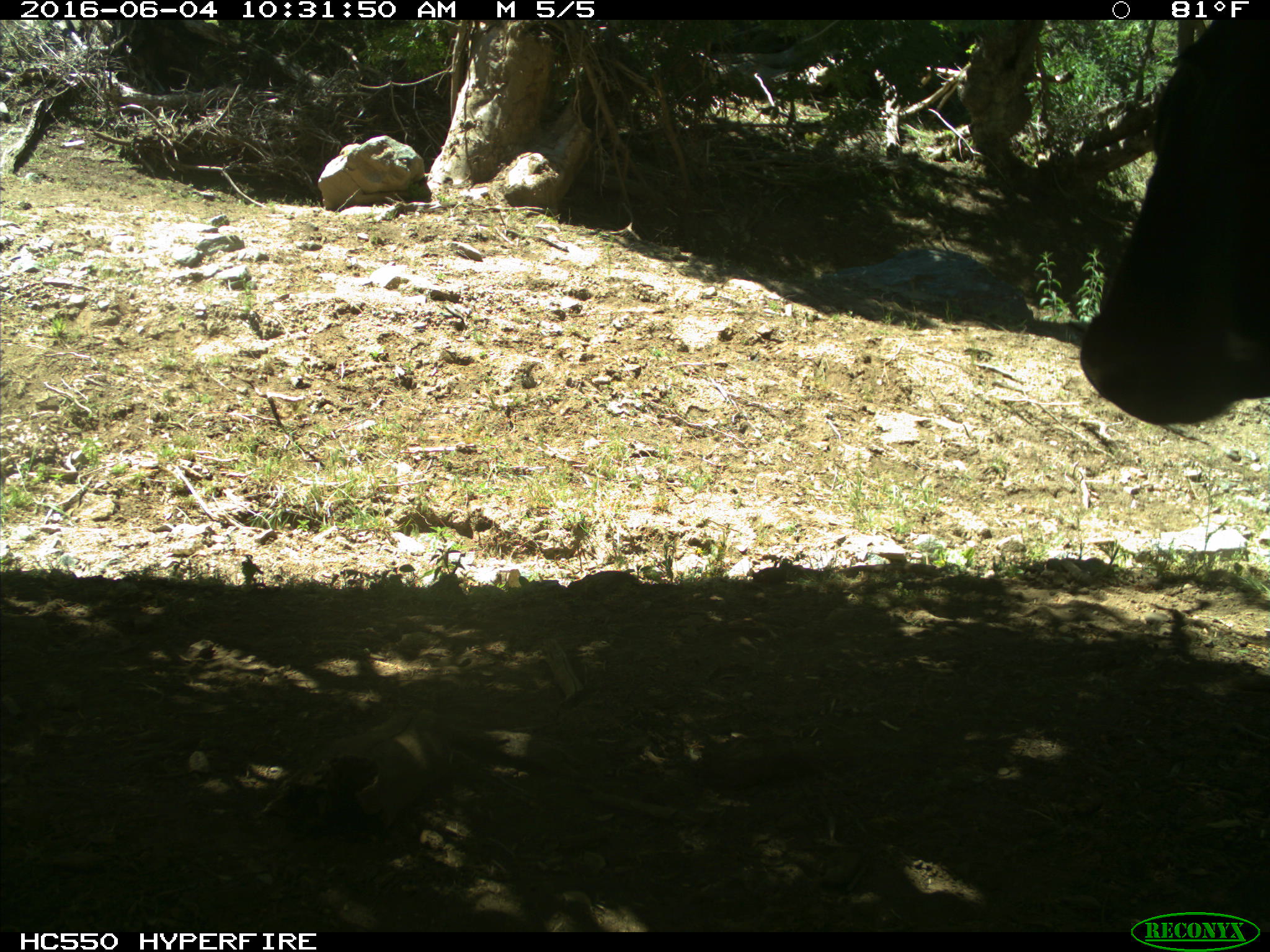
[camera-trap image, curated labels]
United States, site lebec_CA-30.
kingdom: Animalia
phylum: Chordata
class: Mammalia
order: Artiodactyla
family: Bovidae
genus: Bos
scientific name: Bos taurus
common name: domestic cow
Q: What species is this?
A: Bos taurus (domestic cow).